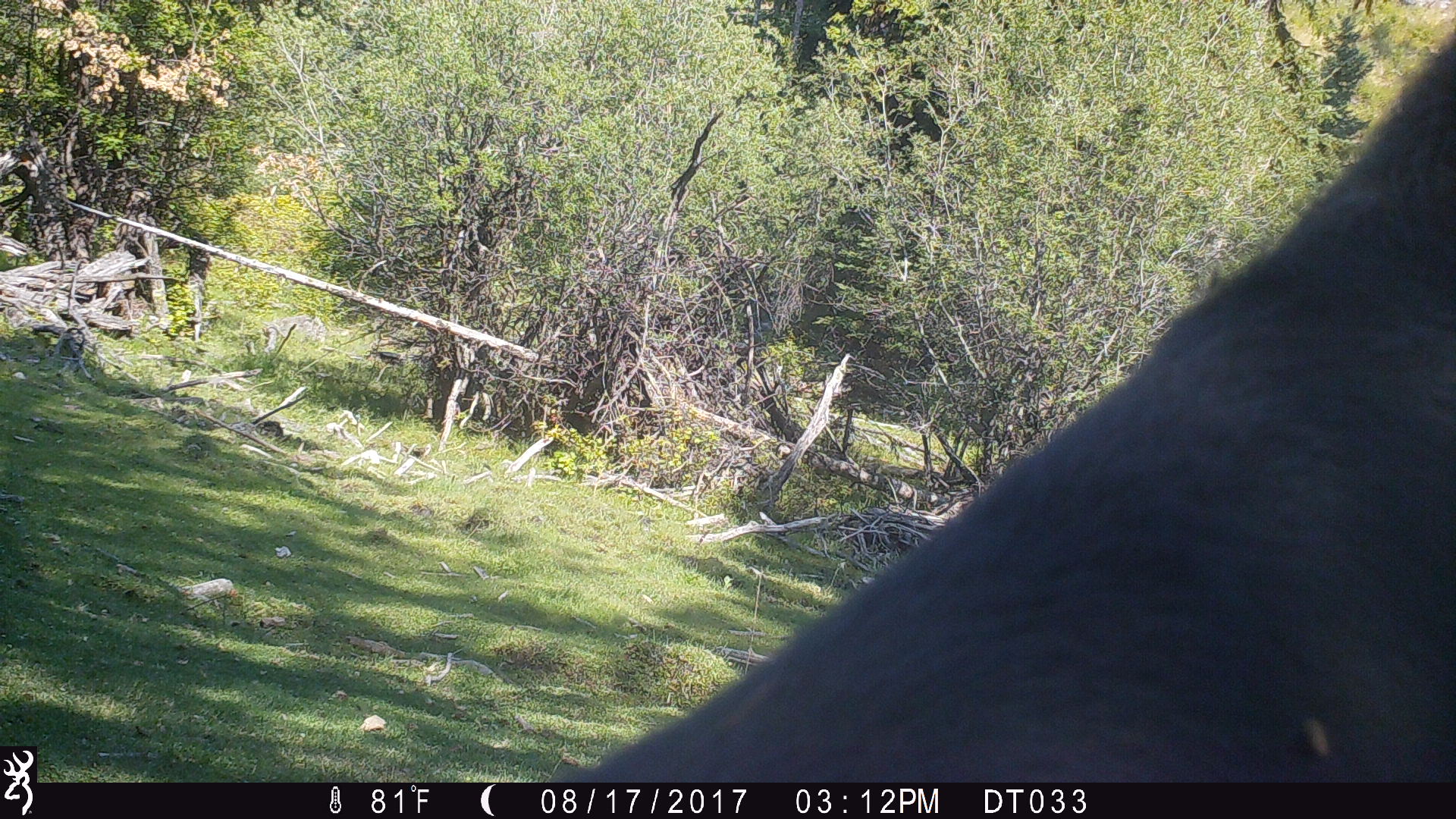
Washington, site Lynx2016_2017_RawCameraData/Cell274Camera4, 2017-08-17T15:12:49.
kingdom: Animalia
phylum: Chordata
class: Mammalia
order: Artiodactyla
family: Bovidae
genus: Bos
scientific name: Bos taurus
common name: domestic cattle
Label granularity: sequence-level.